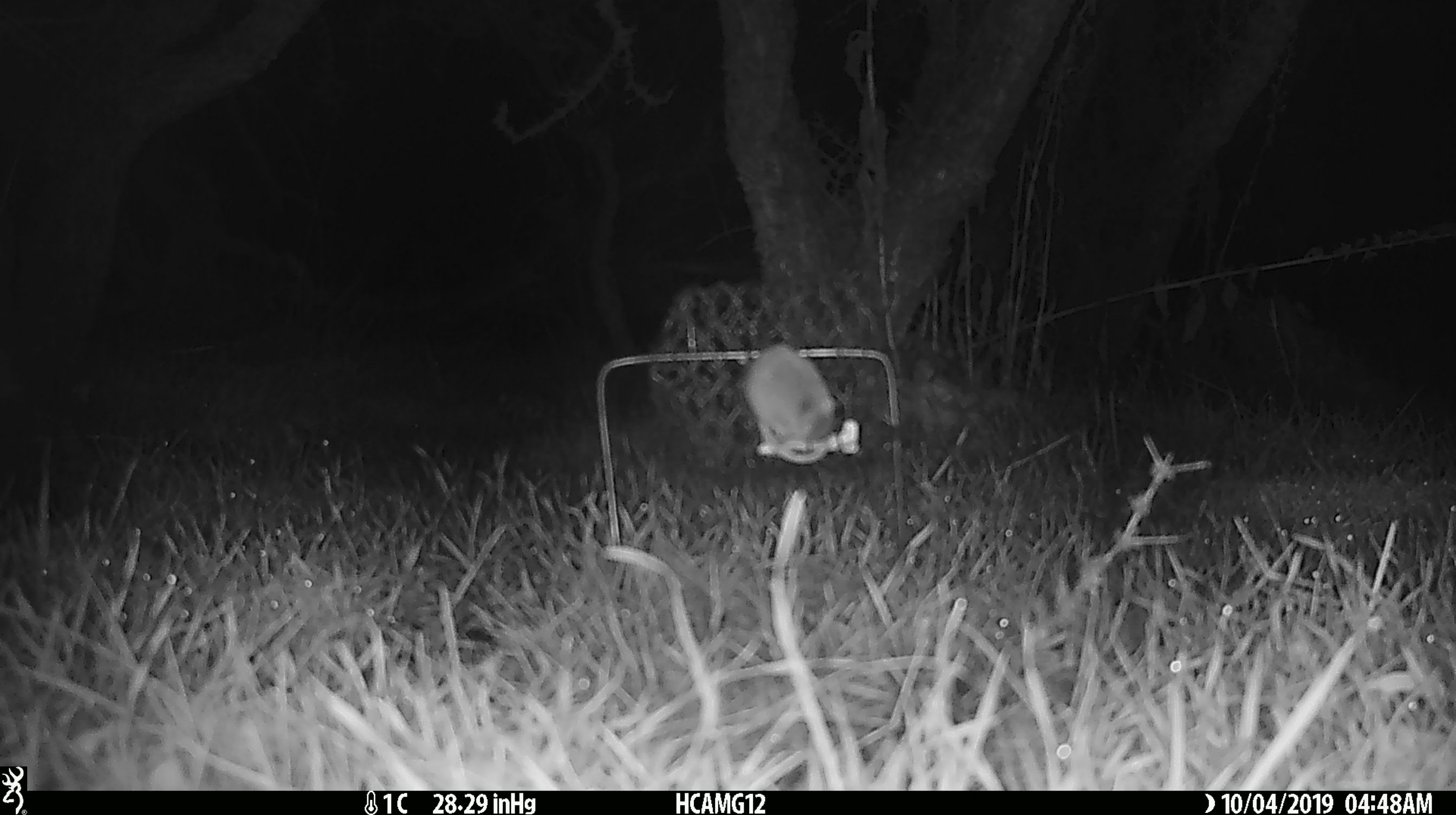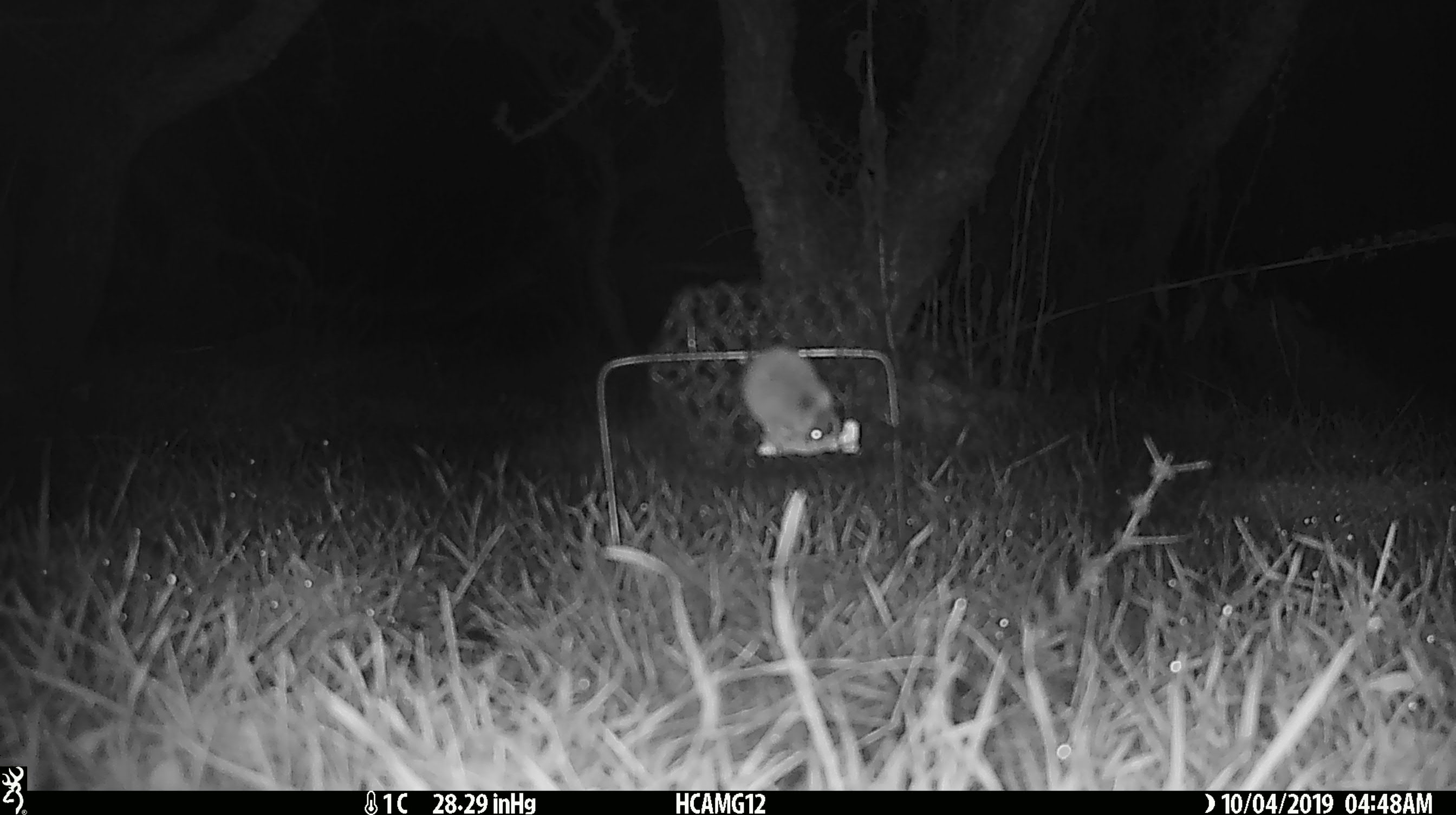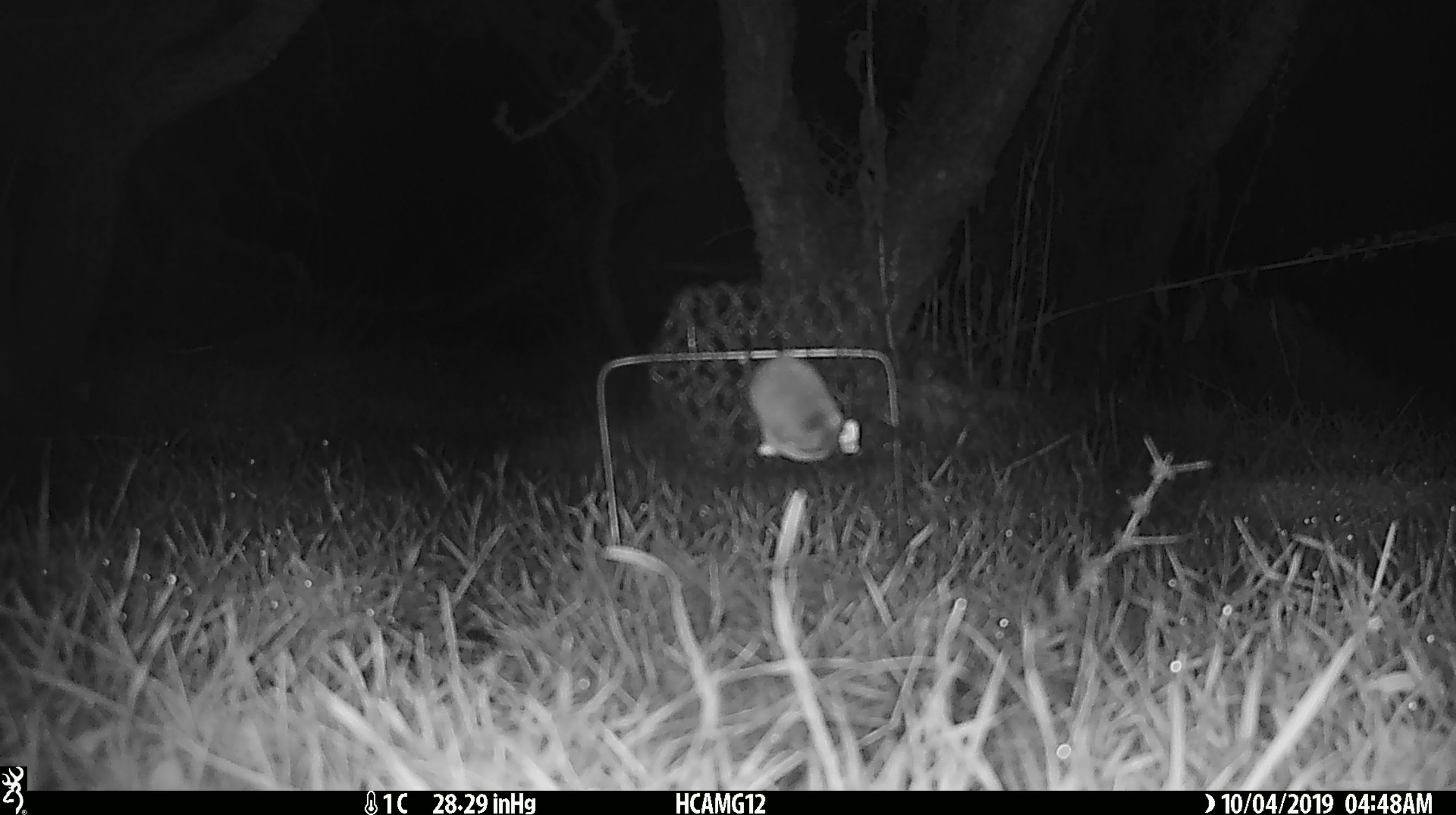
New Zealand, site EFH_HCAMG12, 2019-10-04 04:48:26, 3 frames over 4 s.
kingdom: Animalia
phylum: Chordata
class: Mammalia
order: Rodentia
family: Muridae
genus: Mus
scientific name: Mus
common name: mouse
Mouse (Mus).